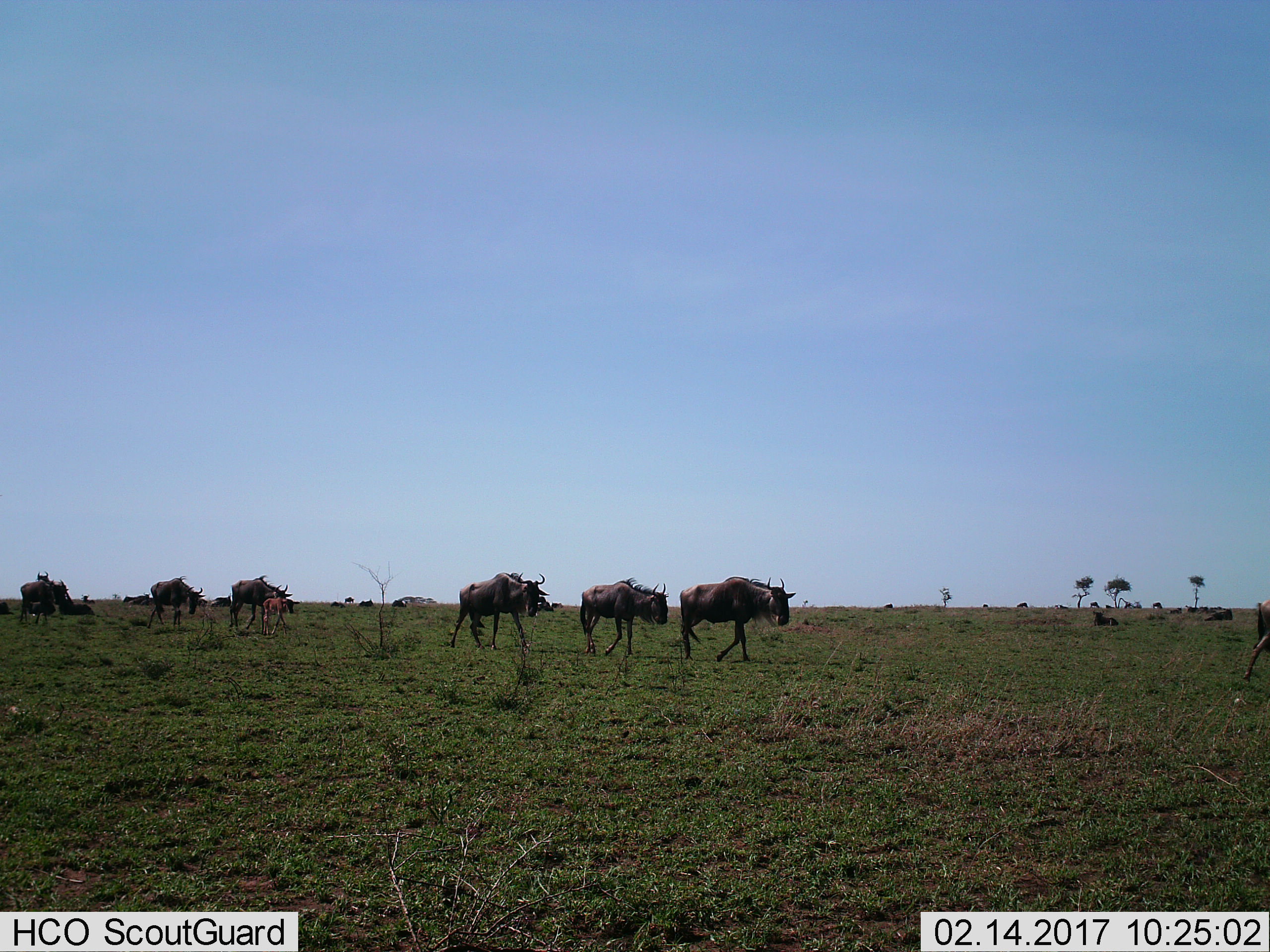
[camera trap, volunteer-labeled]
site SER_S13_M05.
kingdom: Animalia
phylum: Chordata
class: Mammalia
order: Artiodactyla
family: Bovidae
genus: Connochaetes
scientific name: Connochaetes taurinus taurinus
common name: blue wildebeest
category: wildebeestblue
Wildebeestblue (blue wildebeest) (Connochaetes taurinus taurinus), count 11-50. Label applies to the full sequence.